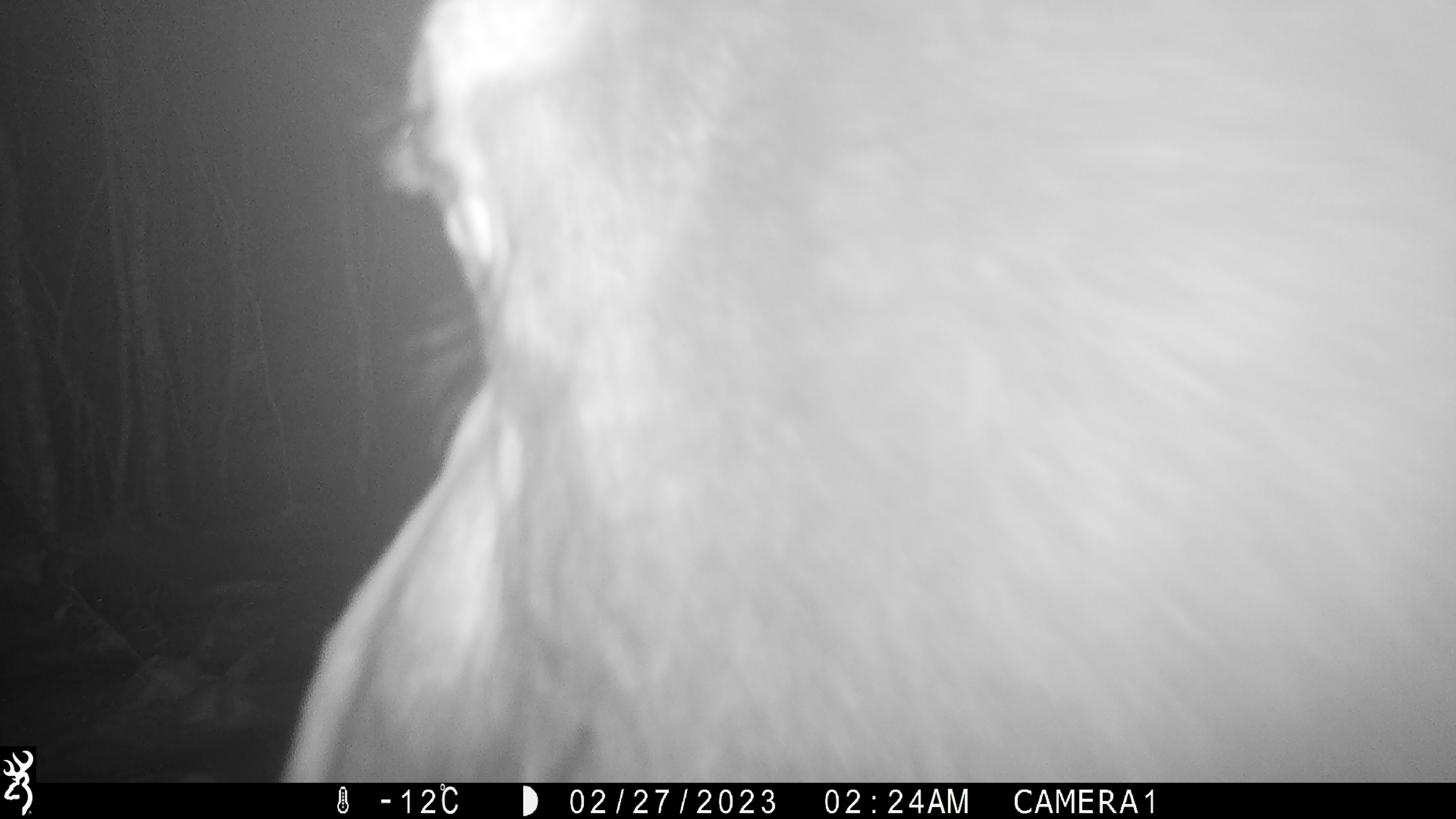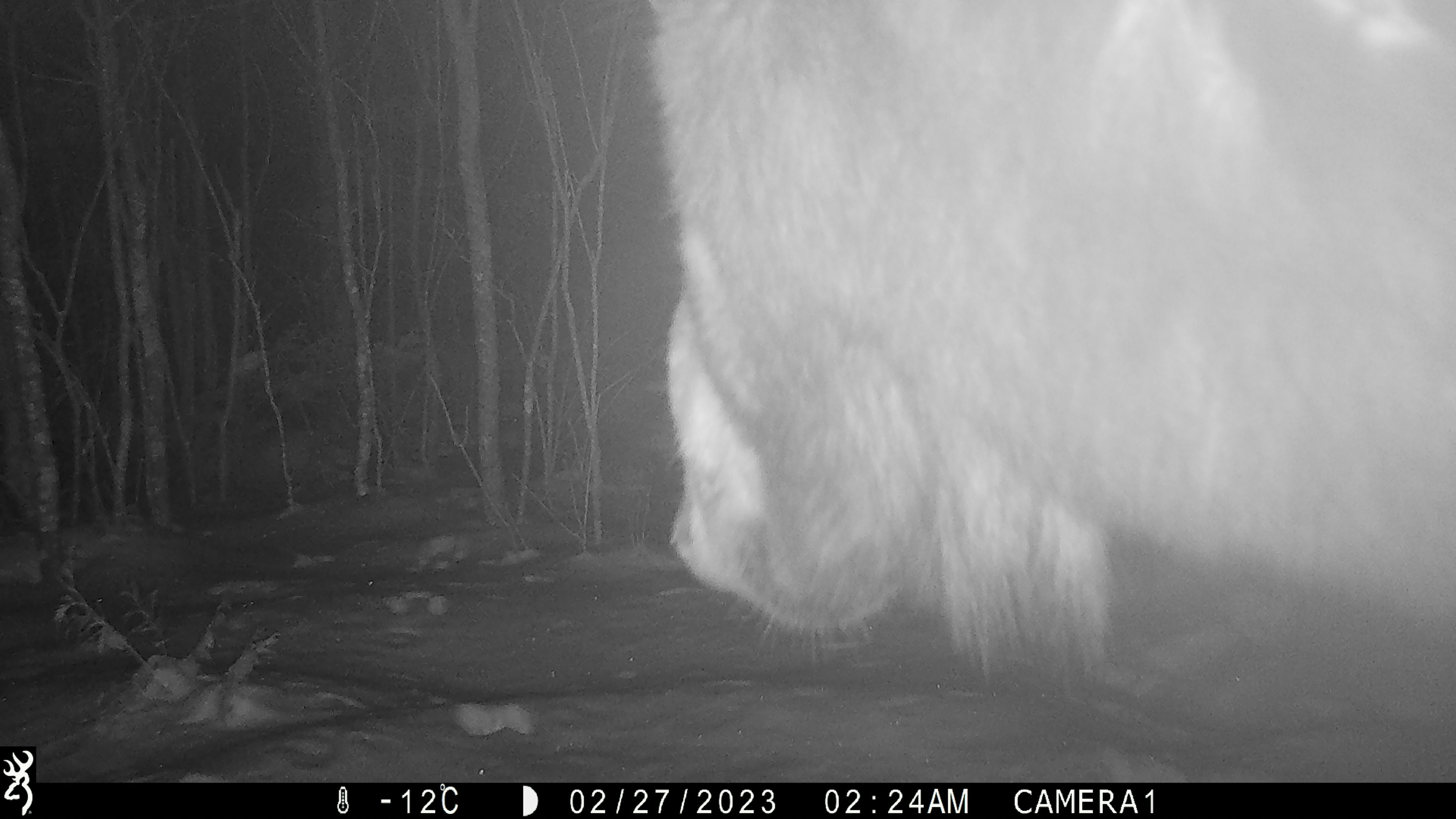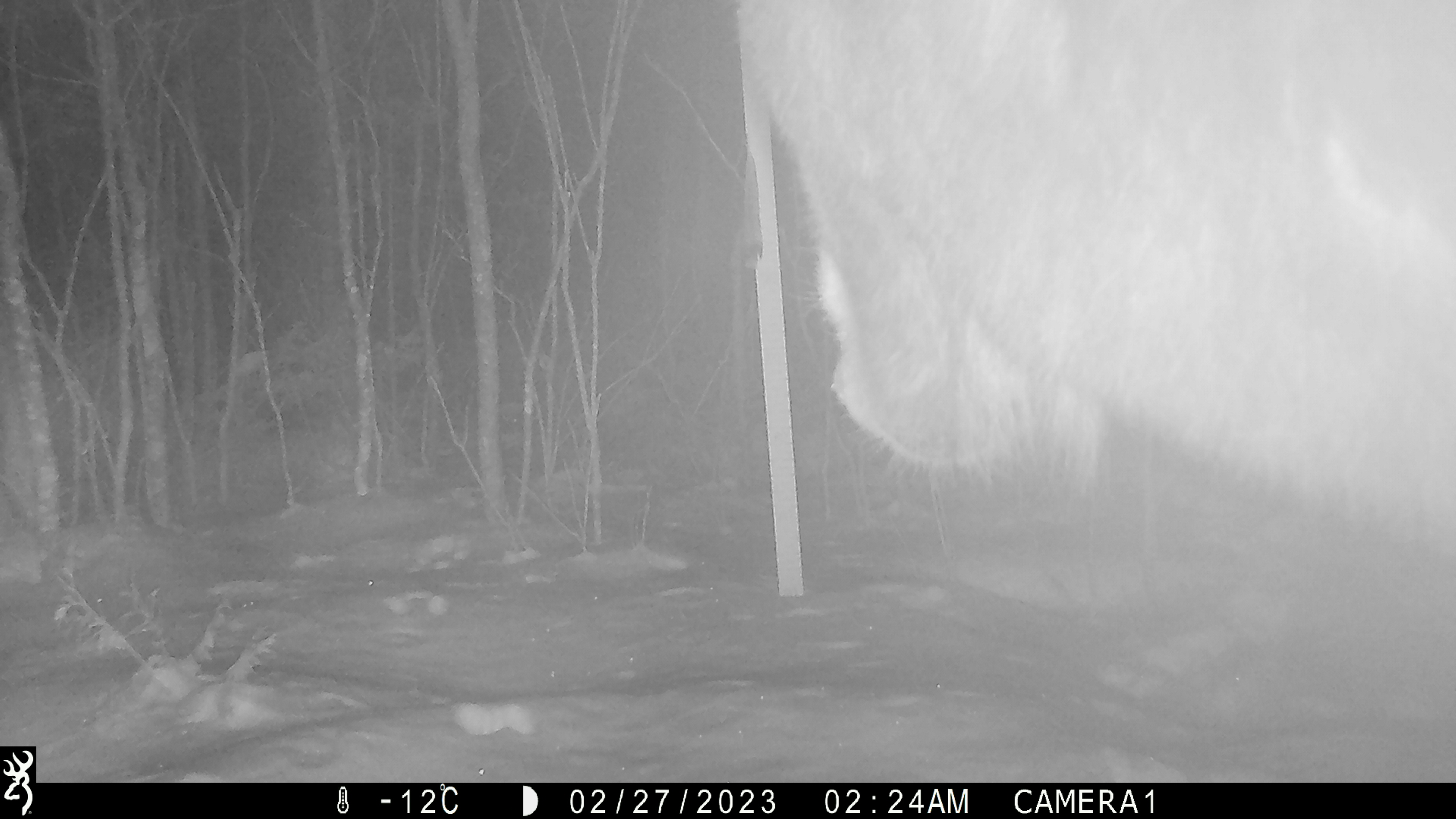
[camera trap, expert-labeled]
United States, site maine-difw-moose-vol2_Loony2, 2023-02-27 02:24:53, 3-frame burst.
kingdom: Animalia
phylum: Chordata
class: Mammalia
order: Artiodactyla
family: Cervidae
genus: Alces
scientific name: Alces alces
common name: moose